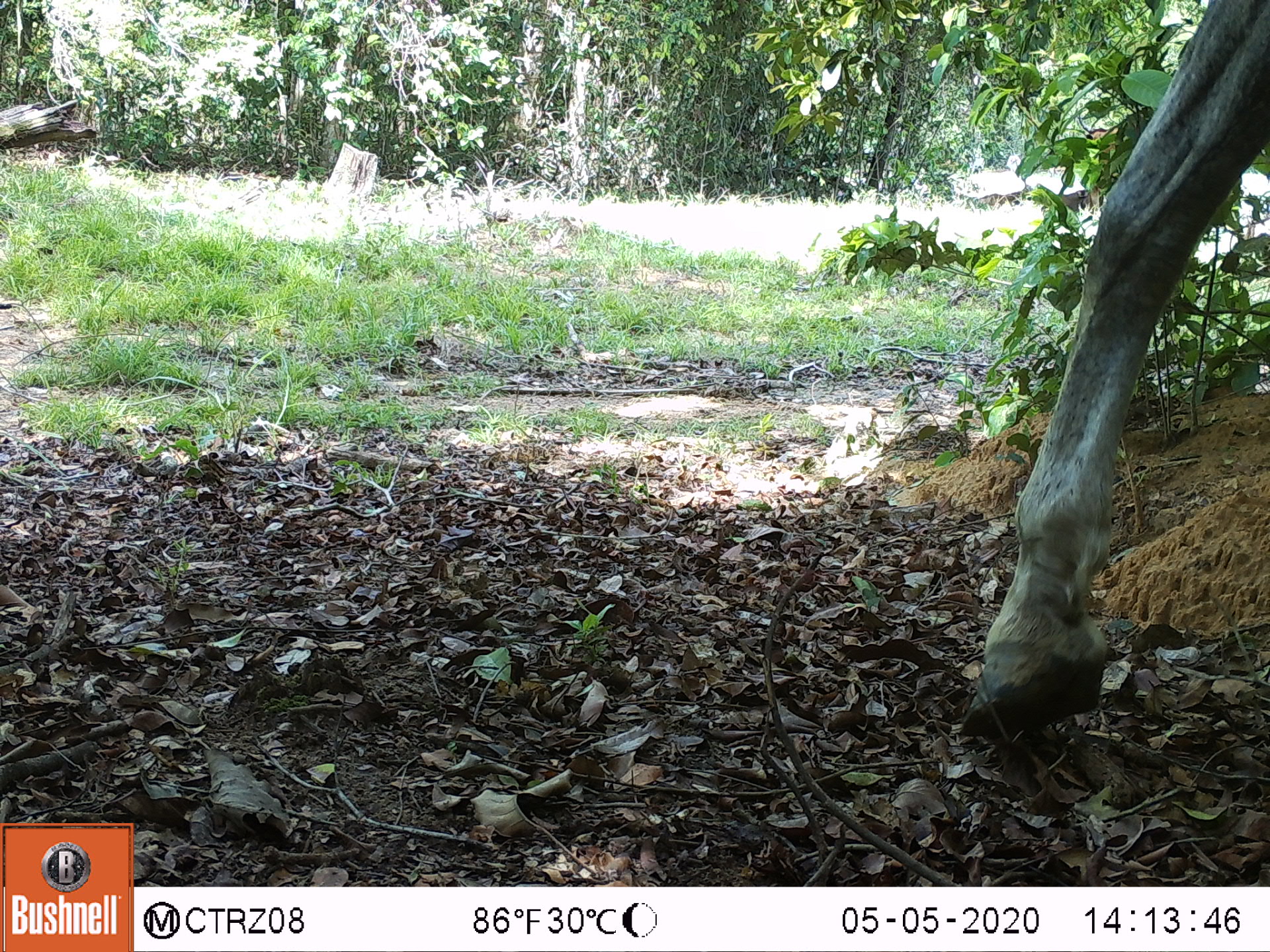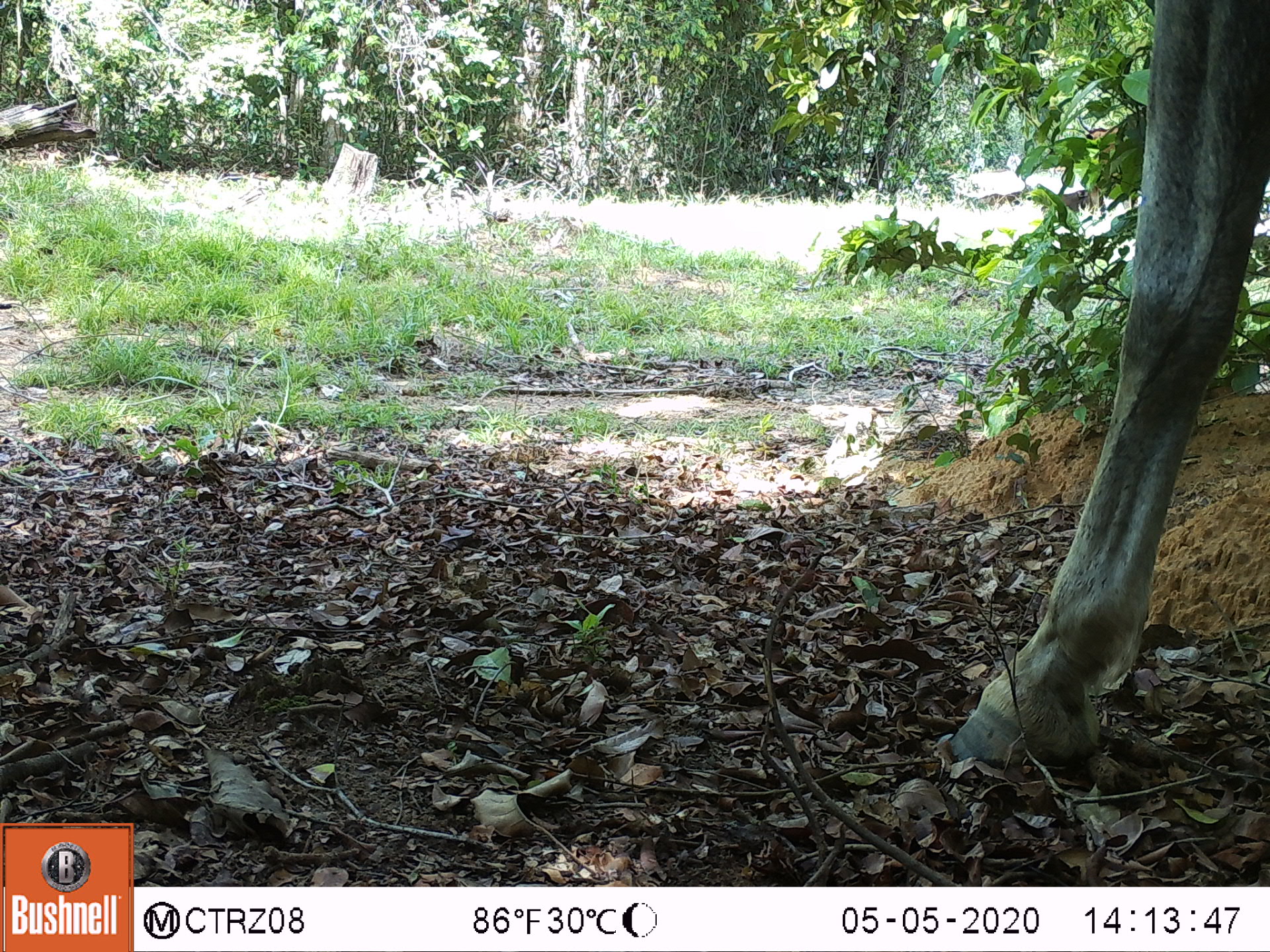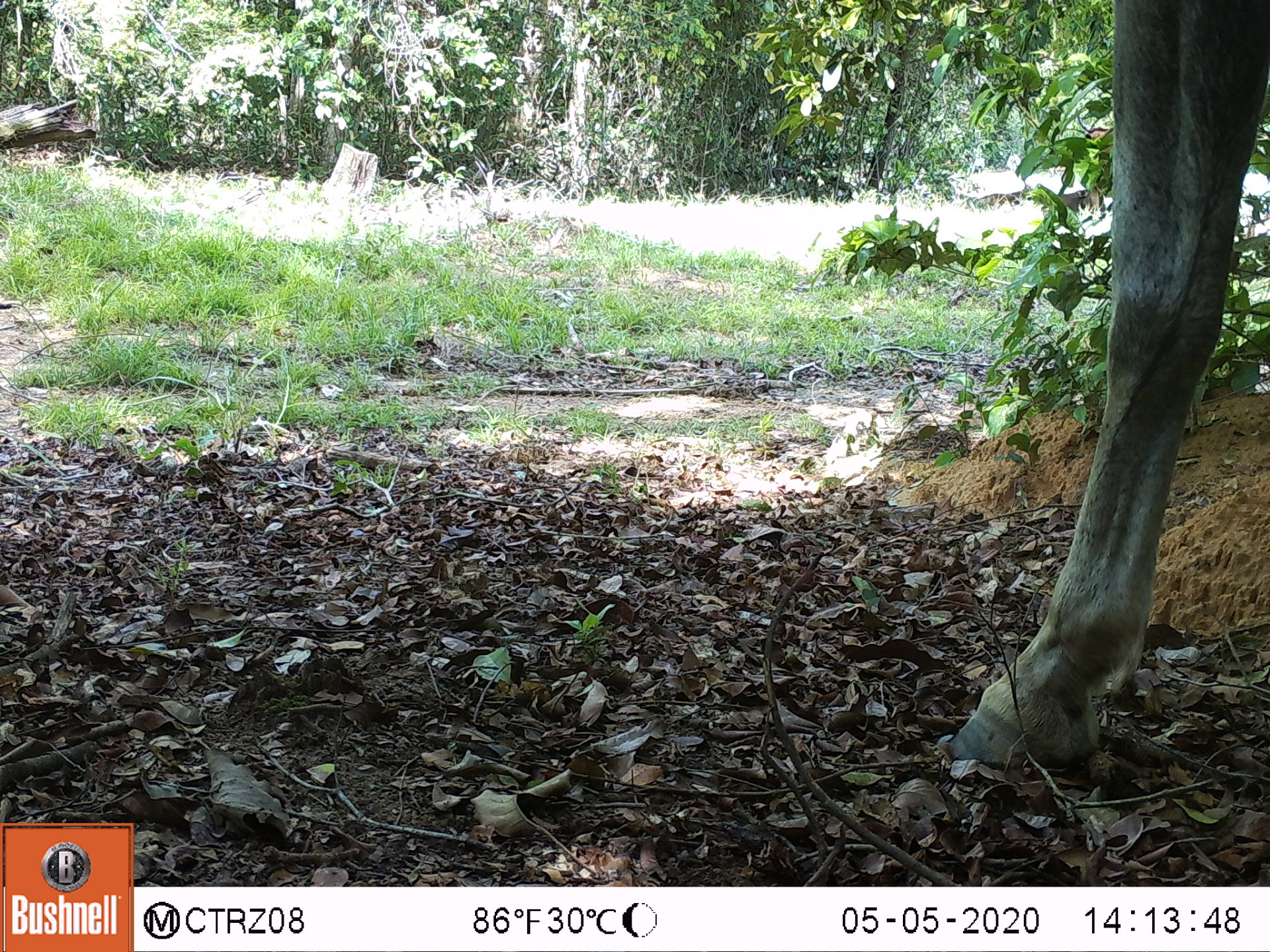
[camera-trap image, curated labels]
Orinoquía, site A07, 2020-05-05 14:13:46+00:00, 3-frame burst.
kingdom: Animalia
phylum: Chordata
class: Mammalia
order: Perissodactyla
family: Equidae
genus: Equus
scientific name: Equus caballus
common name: domestic horse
Domestic horse (Equus caballus).